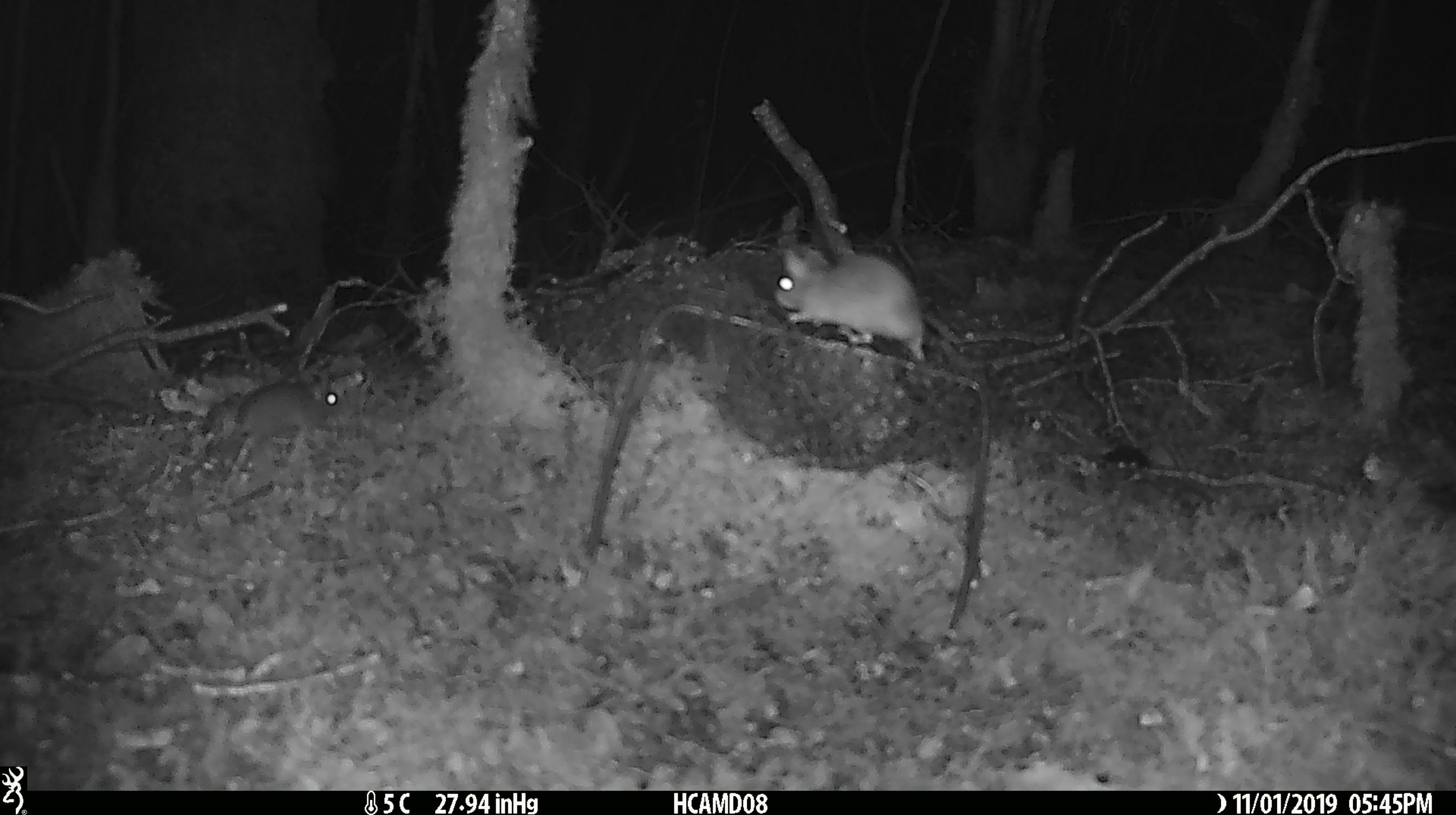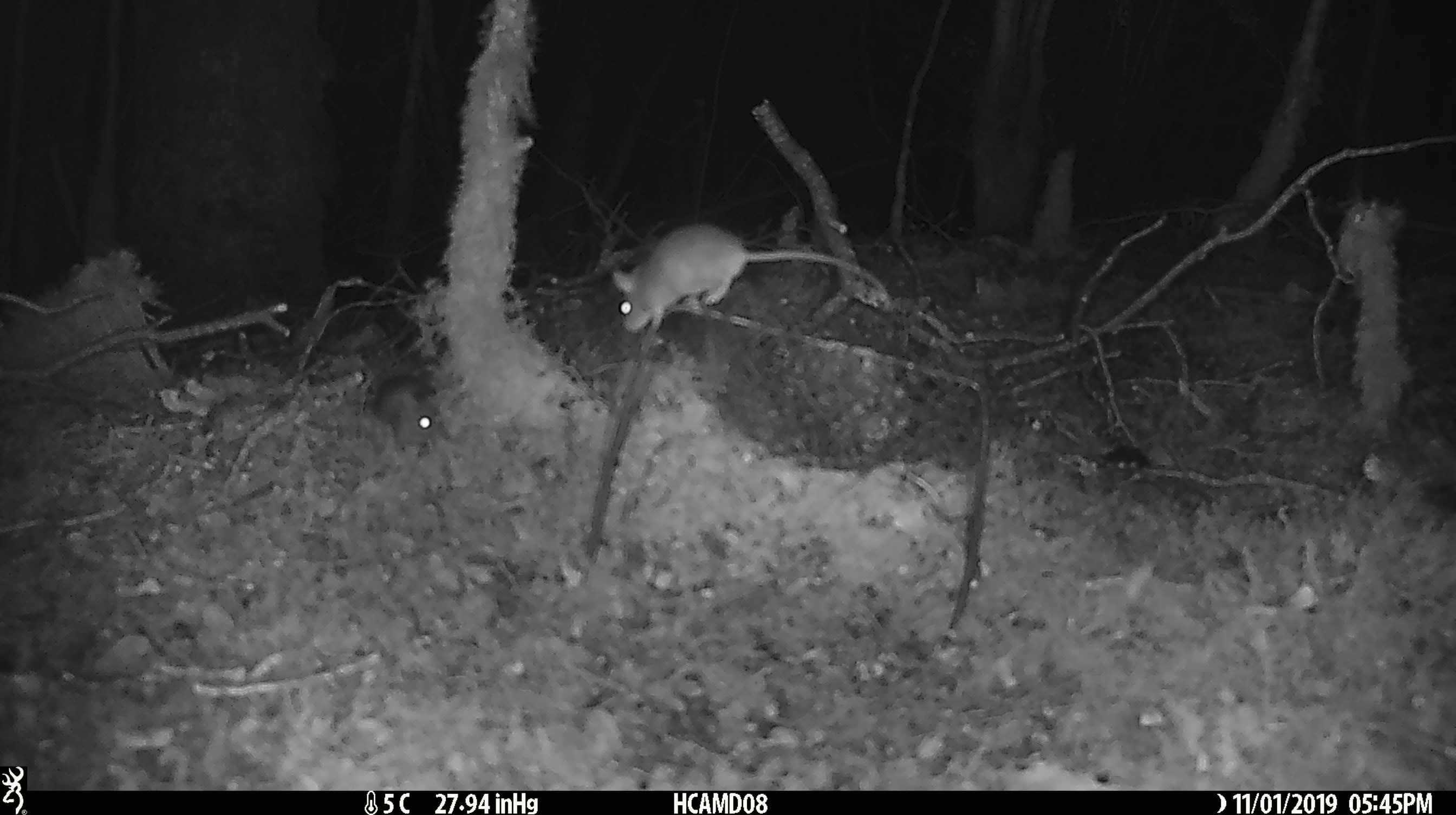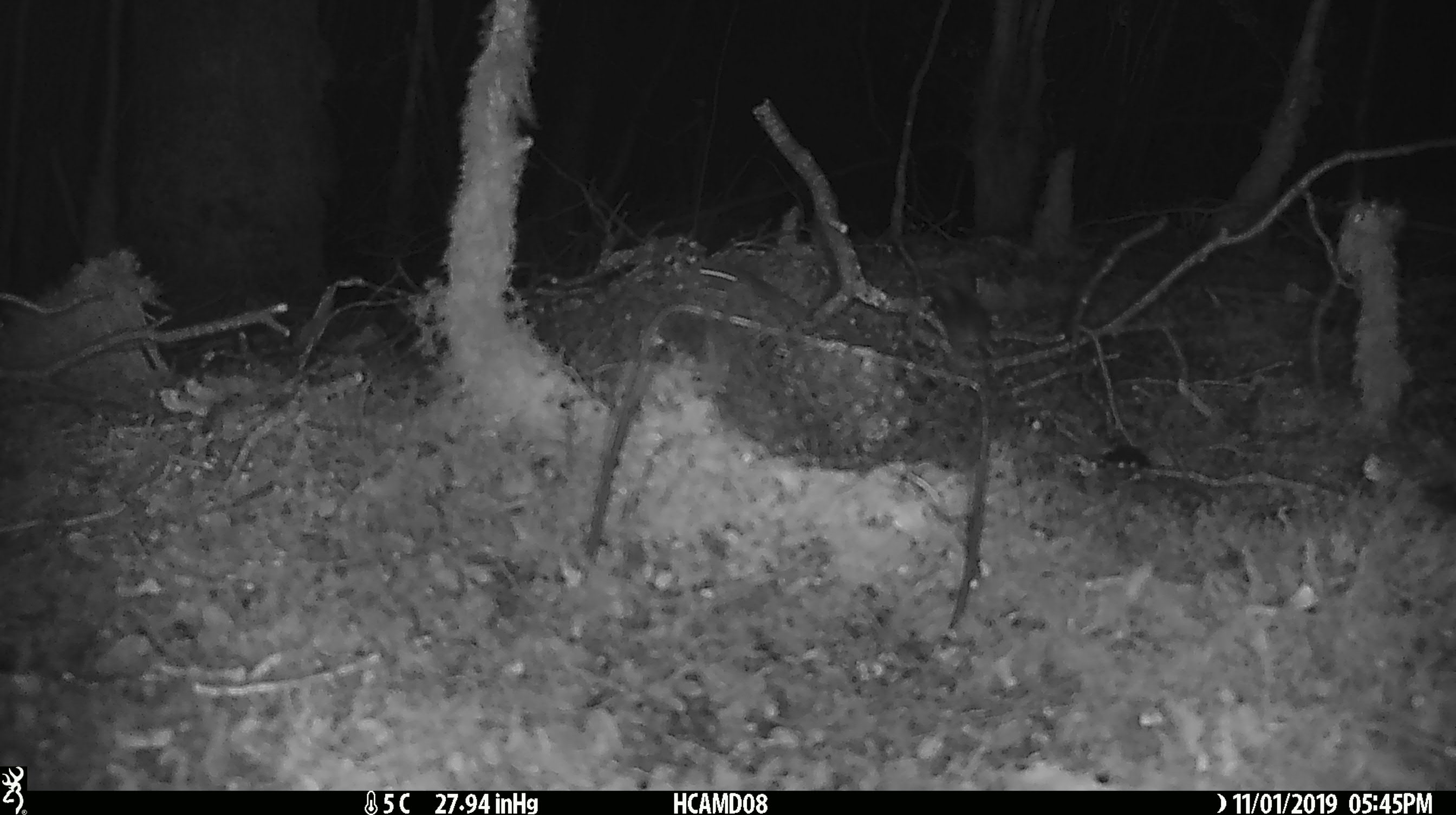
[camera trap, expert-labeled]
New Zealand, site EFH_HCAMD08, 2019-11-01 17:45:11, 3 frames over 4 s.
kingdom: Animalia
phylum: Chordata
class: Mammalia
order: Rodentia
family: Muridae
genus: Mus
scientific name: Mus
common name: mouse